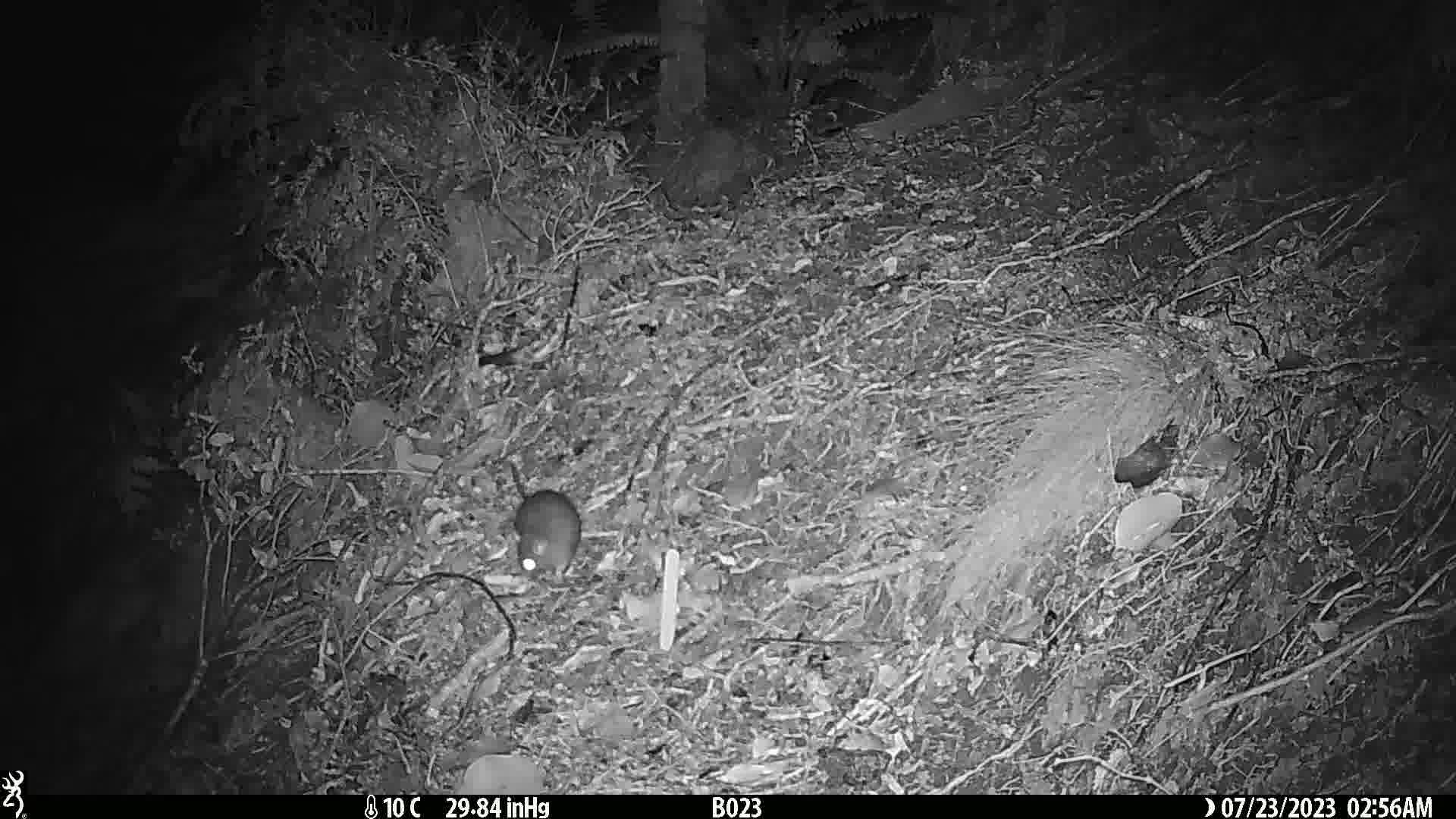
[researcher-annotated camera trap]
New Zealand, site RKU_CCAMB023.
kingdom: Animalia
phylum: Chordata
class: Mammalia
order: Rodentia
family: Muridae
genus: Rattus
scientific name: Rattus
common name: rat